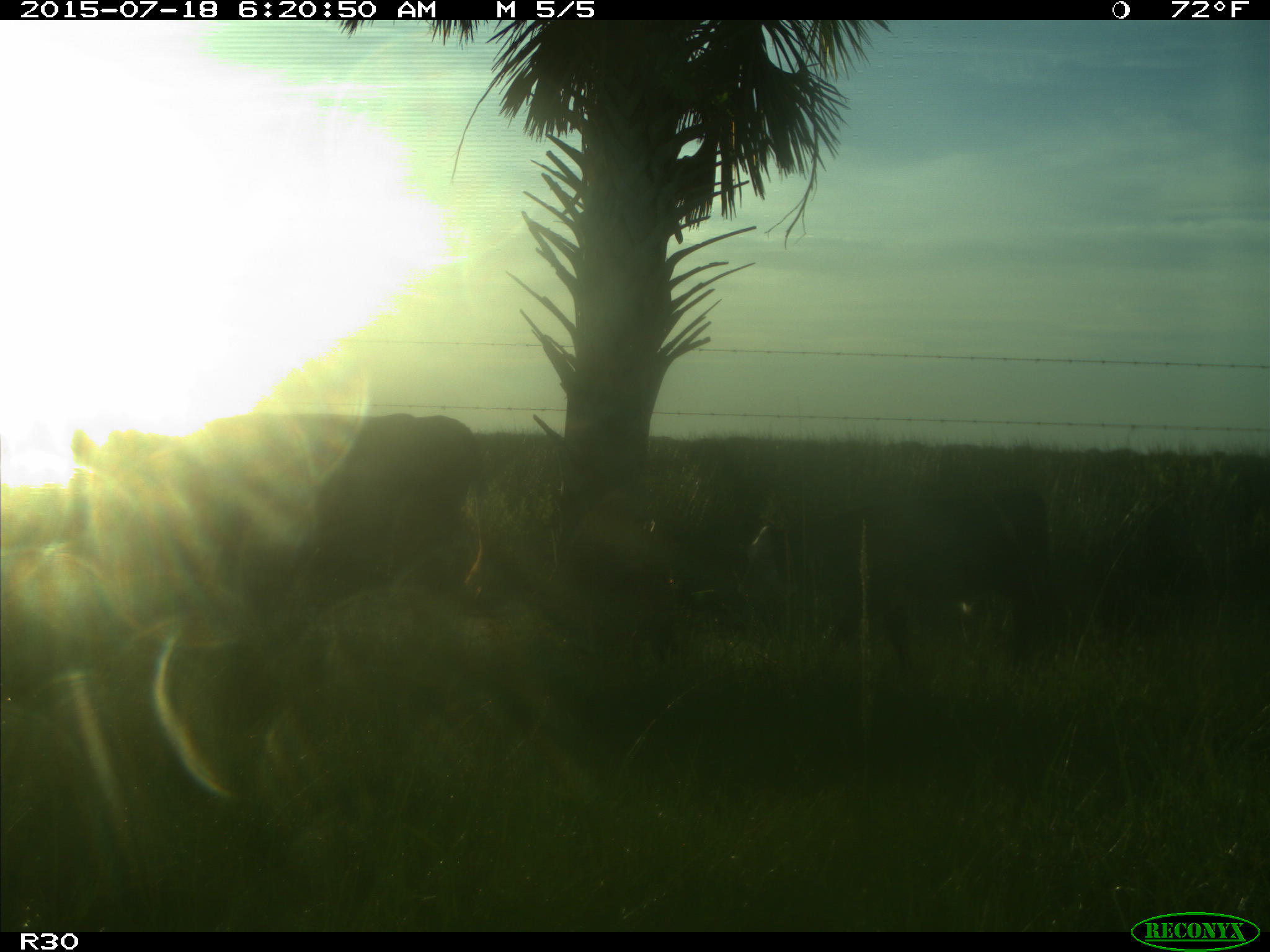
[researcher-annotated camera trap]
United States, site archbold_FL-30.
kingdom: Animalia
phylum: Chordata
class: Mammalia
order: Artiodactyla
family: Bovidae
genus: Bos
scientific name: Bos taurus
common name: domestic cow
Bos taurus (domestic cow).